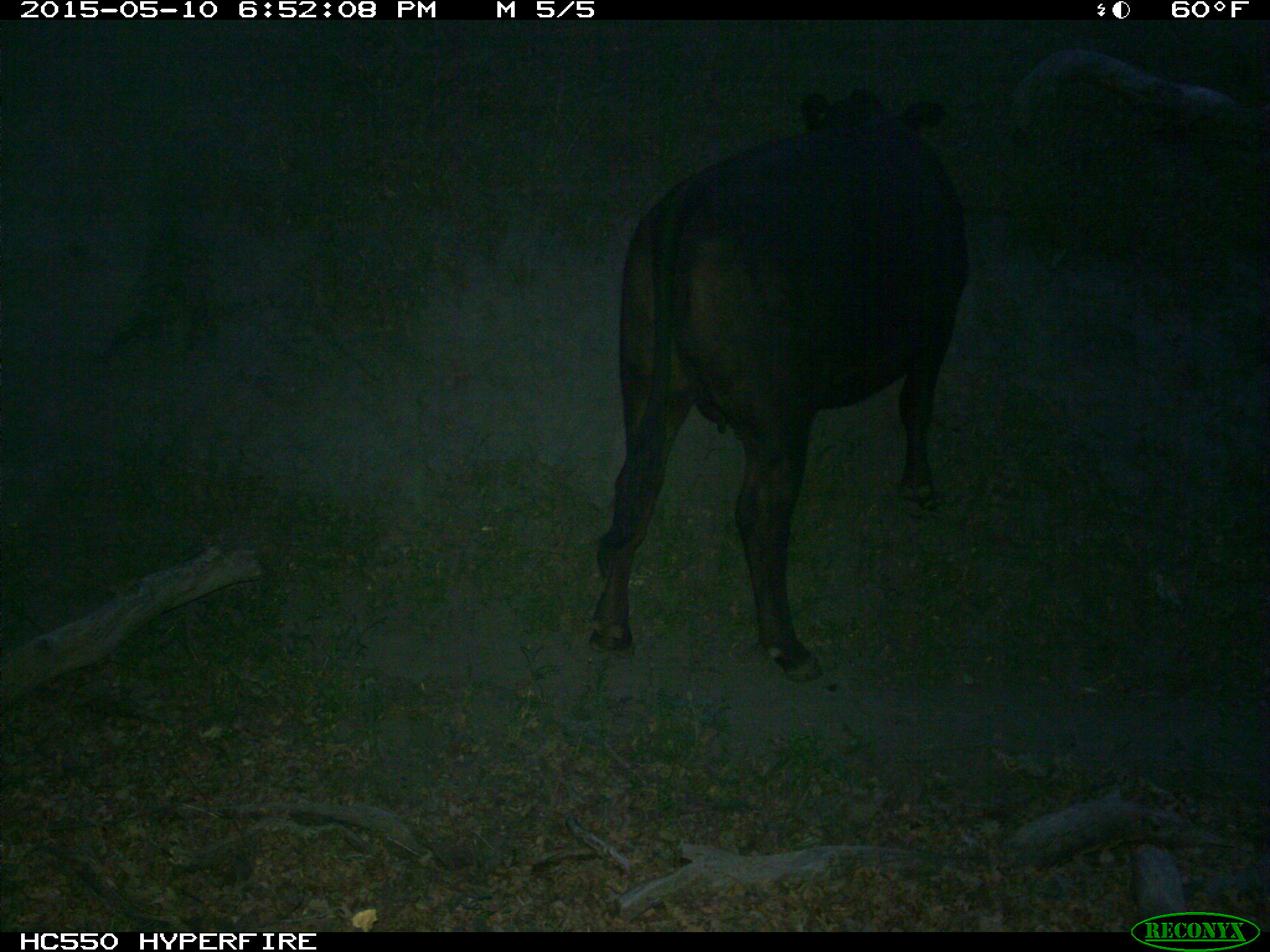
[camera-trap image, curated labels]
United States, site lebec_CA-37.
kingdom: Animalia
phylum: Chordata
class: Mammalia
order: Artiodactyla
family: Bovidae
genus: Bos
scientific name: Bos taurus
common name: domestic cow